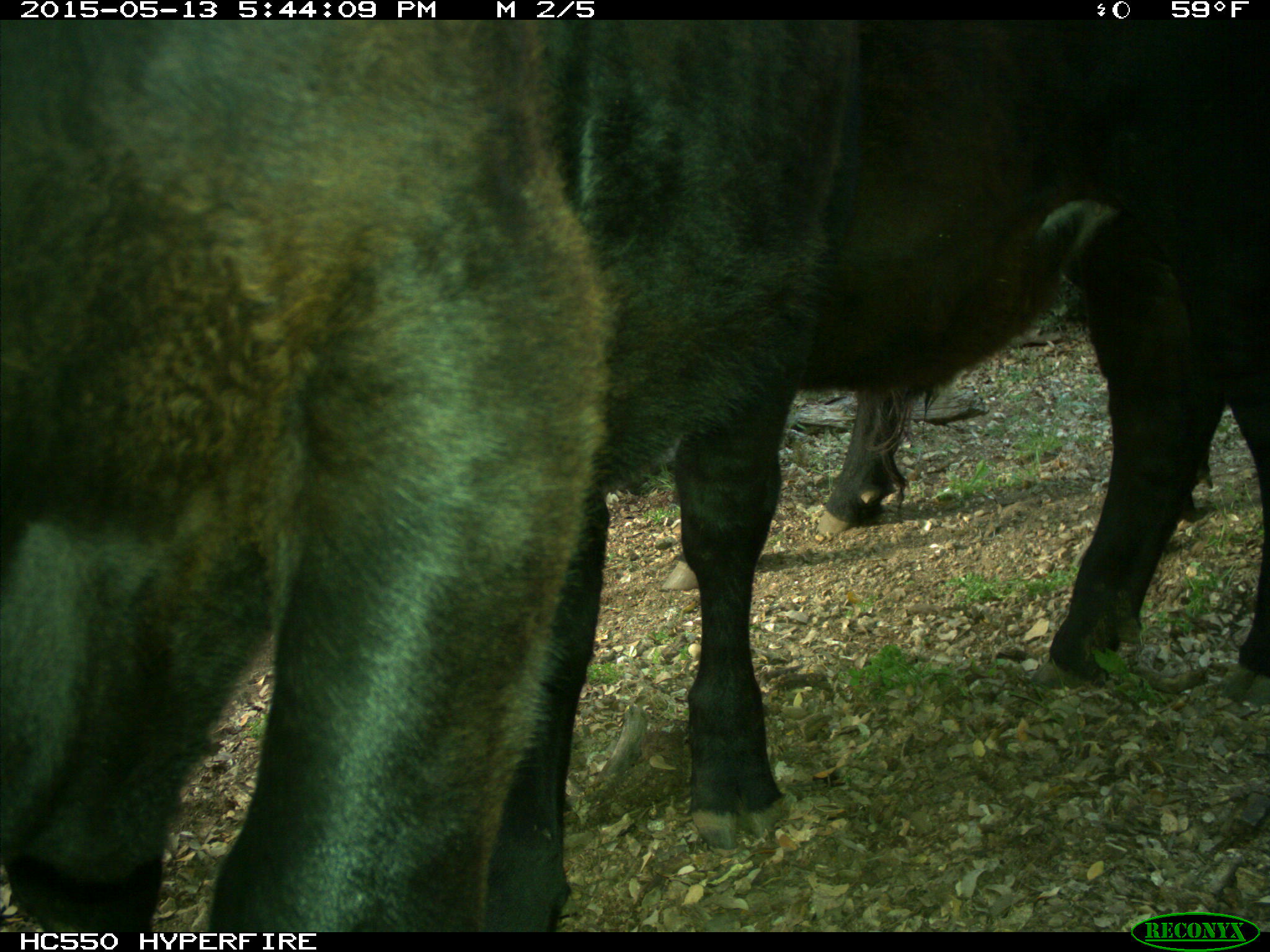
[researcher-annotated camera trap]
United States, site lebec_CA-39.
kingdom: Animalia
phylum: Chordata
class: Mammalia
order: Artiodactyla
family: Bovidae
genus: Bos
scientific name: Bos taurus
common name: domestic cow